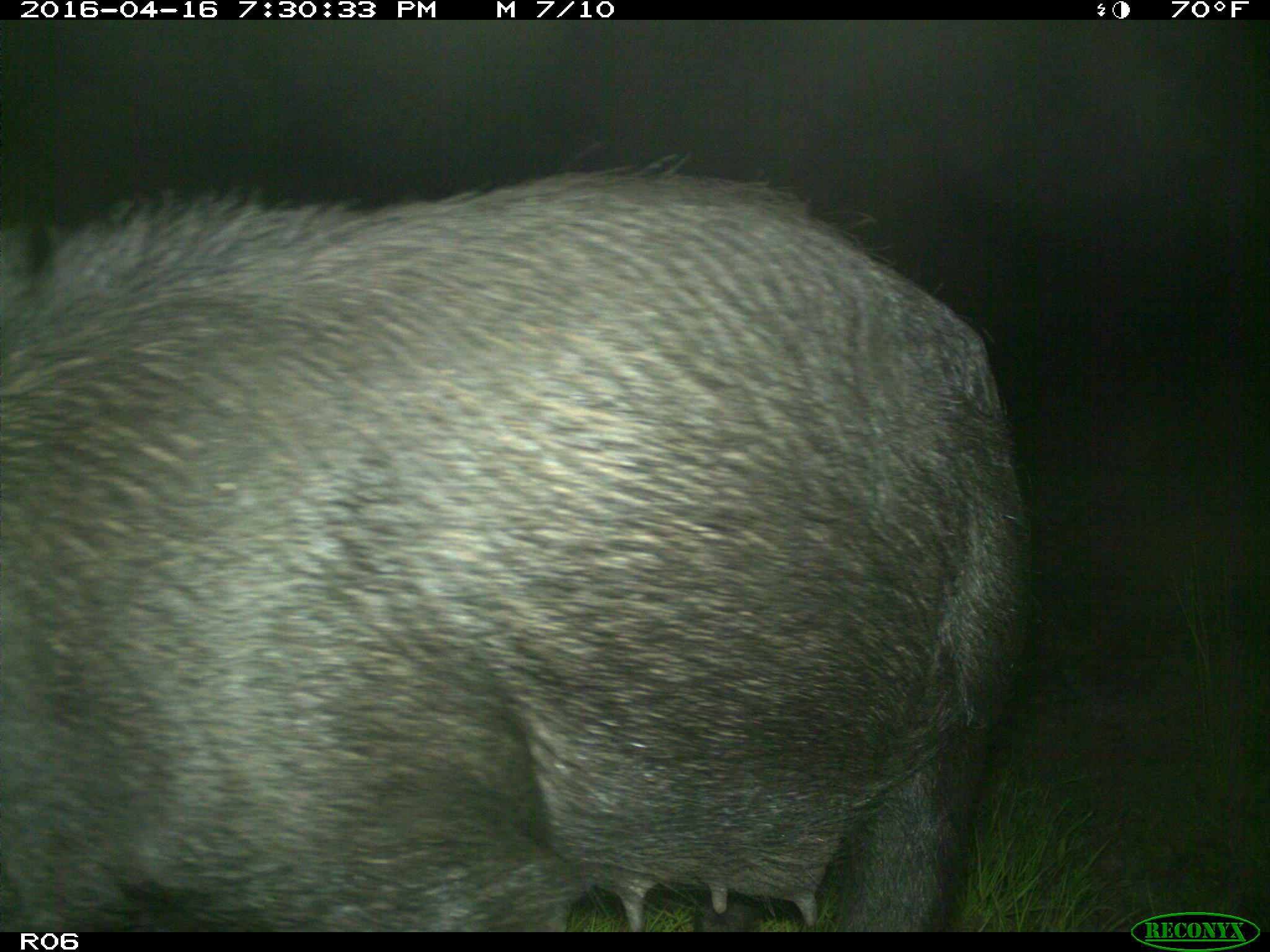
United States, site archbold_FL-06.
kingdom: Animalia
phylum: Chordata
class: Mammalia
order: Artiodactyla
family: Suidae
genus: Sus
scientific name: Sus scrofa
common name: wild boar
Sus scrofa (wild boar).